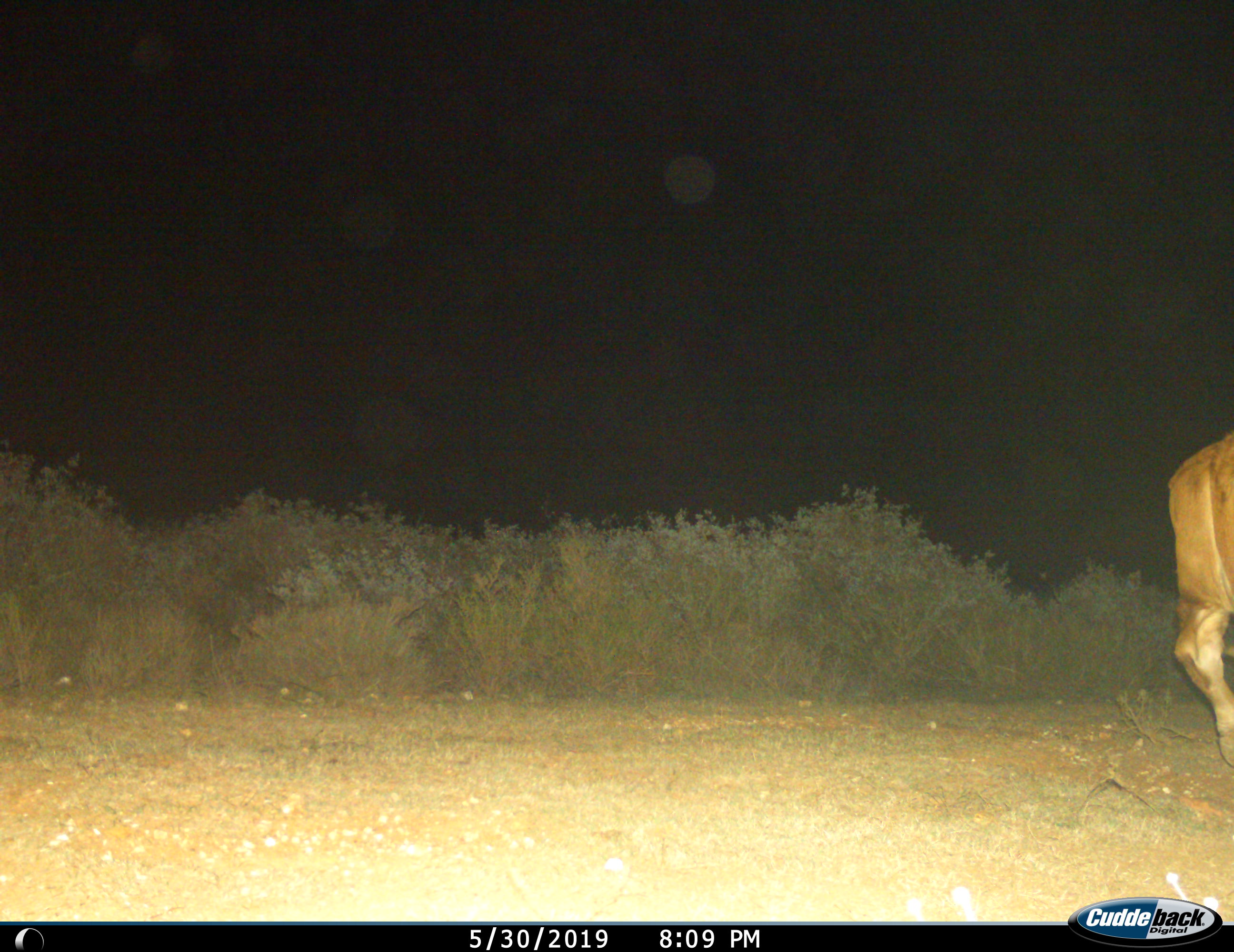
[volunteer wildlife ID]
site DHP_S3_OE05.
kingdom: Animalia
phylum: Chordata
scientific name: Vertebrata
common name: domestic animal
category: domesticanimal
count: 1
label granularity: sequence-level